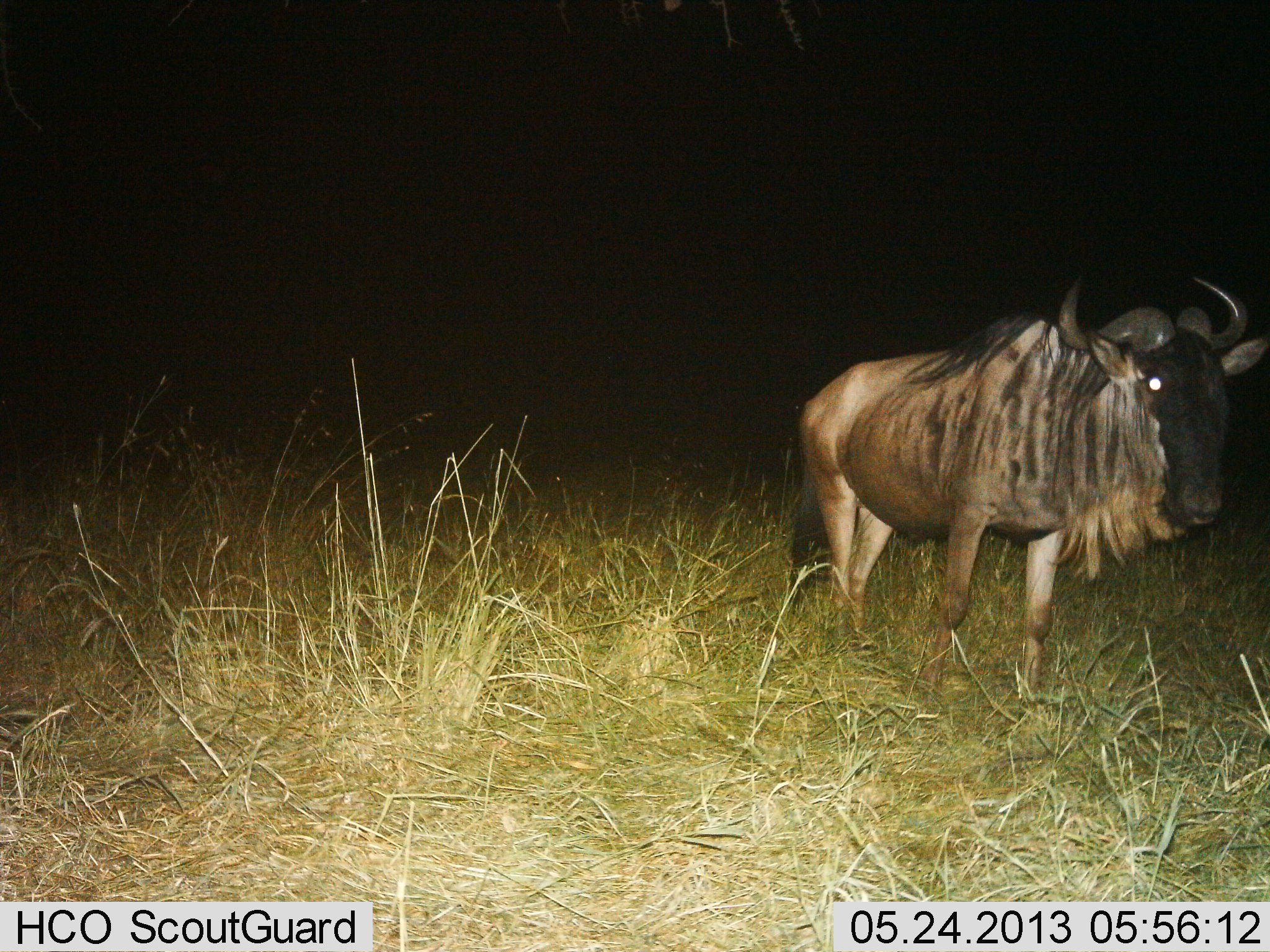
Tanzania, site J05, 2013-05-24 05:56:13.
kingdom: Animalia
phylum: Chordata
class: Mammalia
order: Artiodactyla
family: Bovidae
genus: Connochaetes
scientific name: Connochaetes taurinus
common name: blue wildebeest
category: wildebeest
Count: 1.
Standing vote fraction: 73%.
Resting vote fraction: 0%.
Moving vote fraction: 27%.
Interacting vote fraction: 0%.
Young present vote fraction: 0%.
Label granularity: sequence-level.